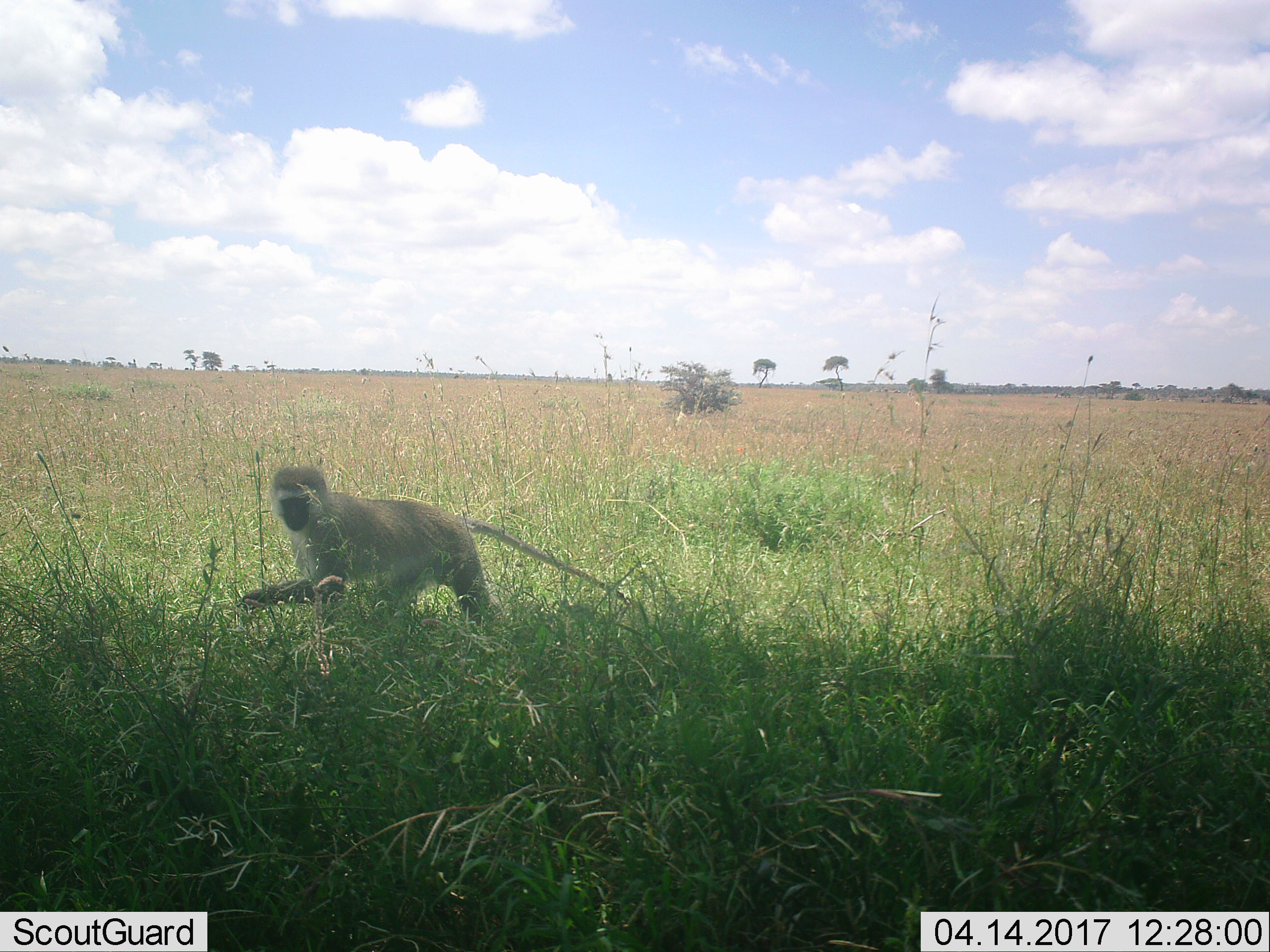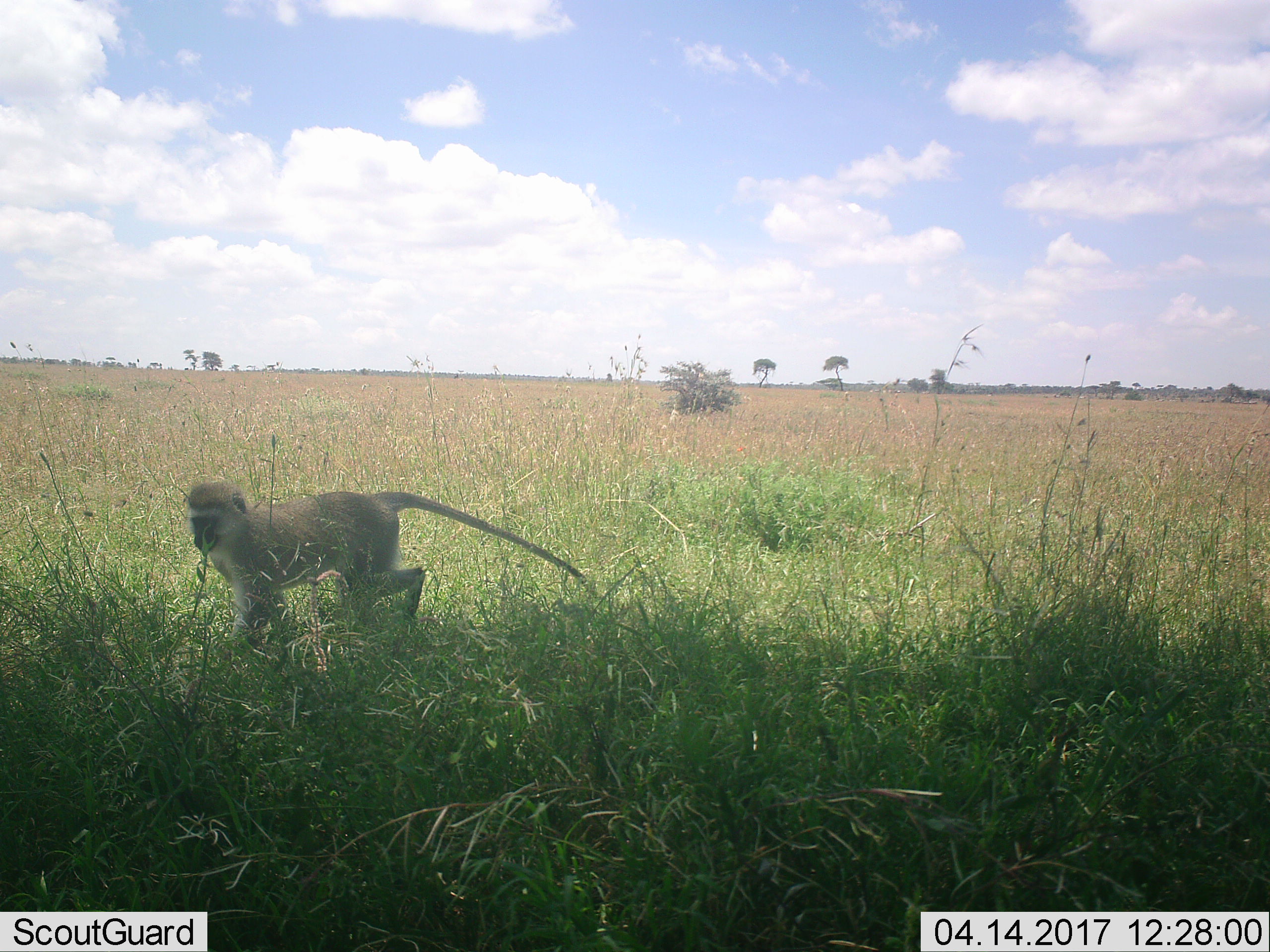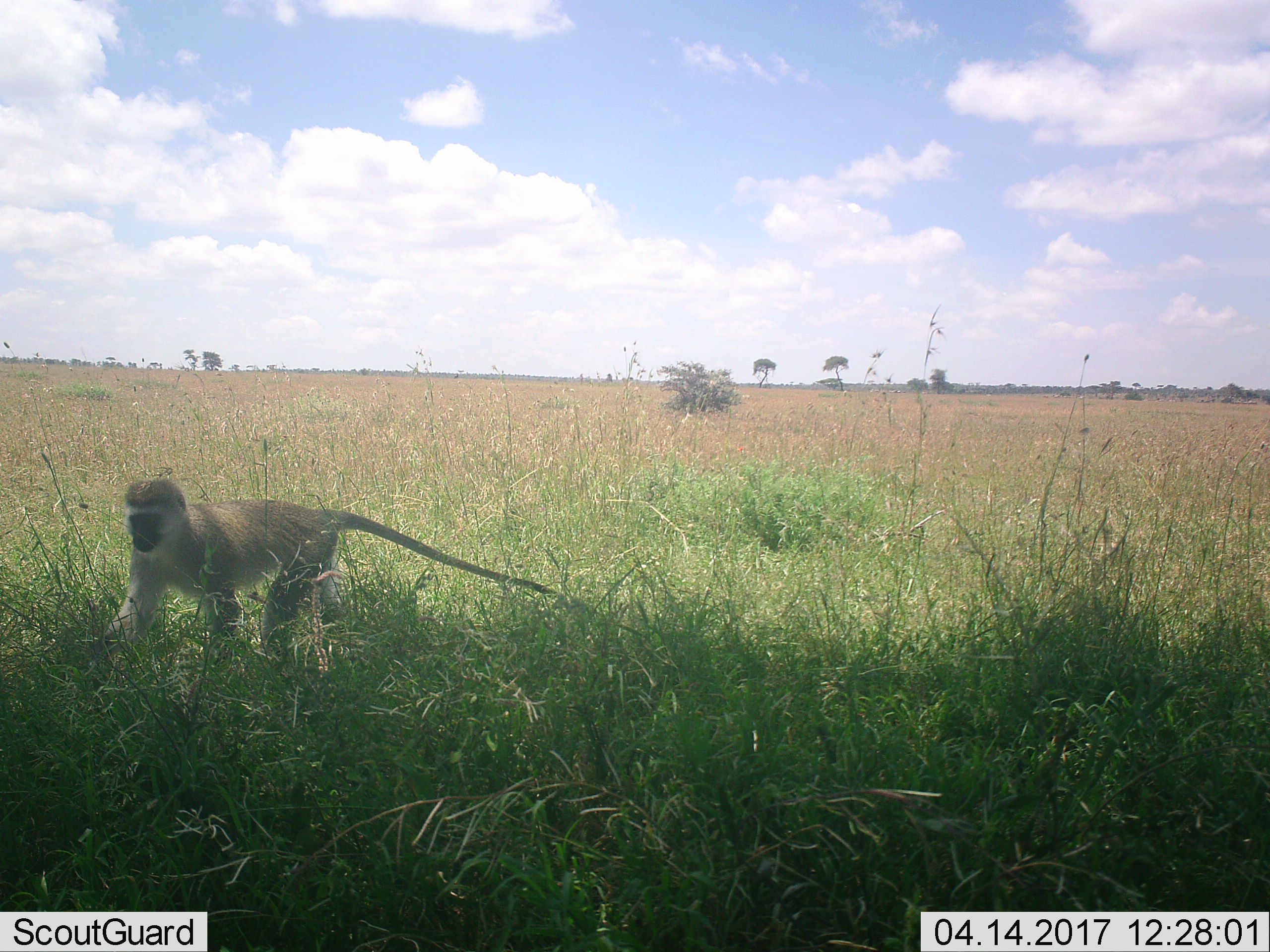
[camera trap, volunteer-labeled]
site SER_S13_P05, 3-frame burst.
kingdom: Animalia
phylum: Chordata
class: Mammalia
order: Primates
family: Cercopithecidae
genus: Chlorocebus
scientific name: Chlorocebus pygerythrus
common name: vervet monkey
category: monkeyvervet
Monkeyvervet (vervet monkey) (Chlorocebus pygerythrus), count 1. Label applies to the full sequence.